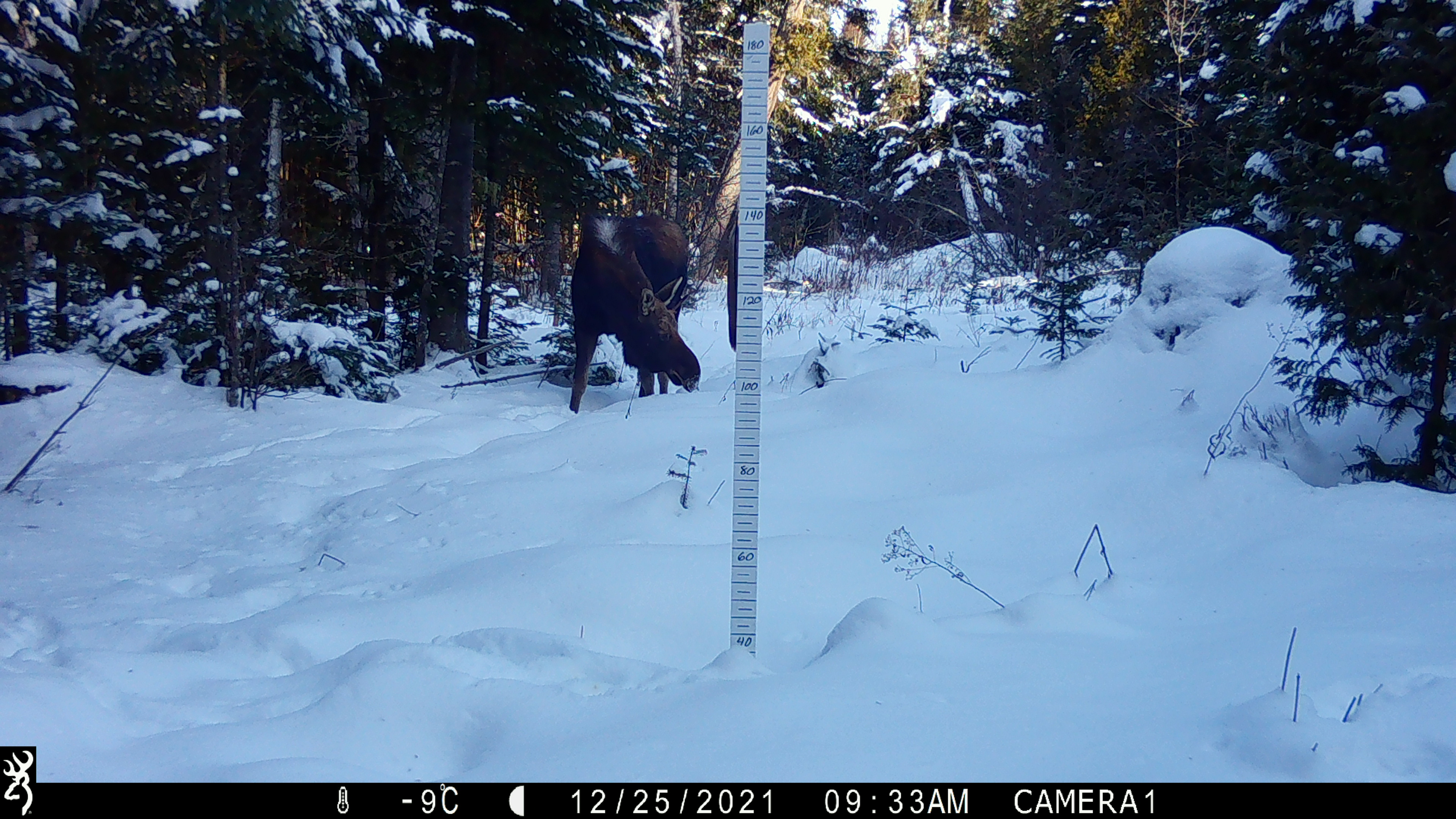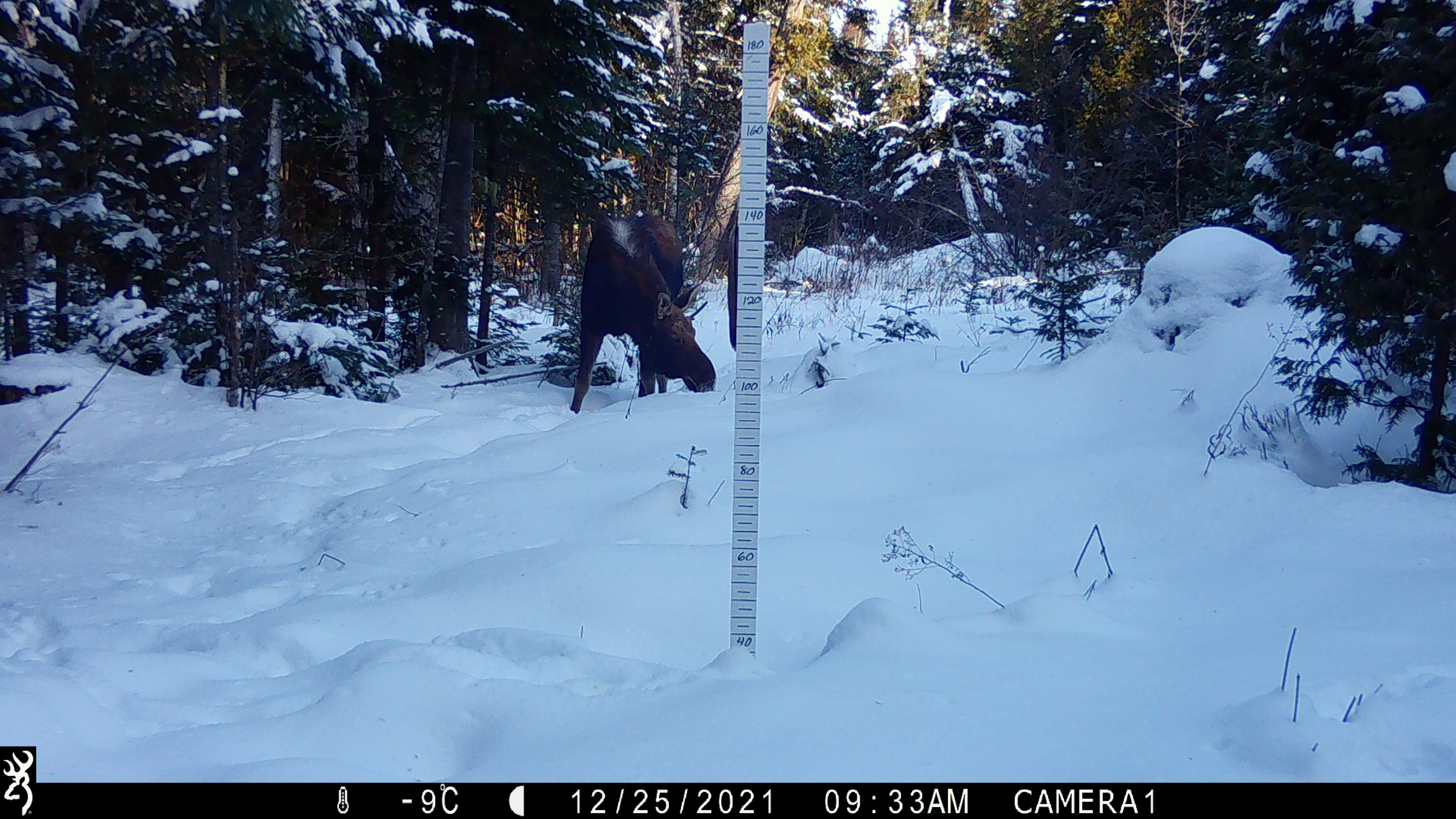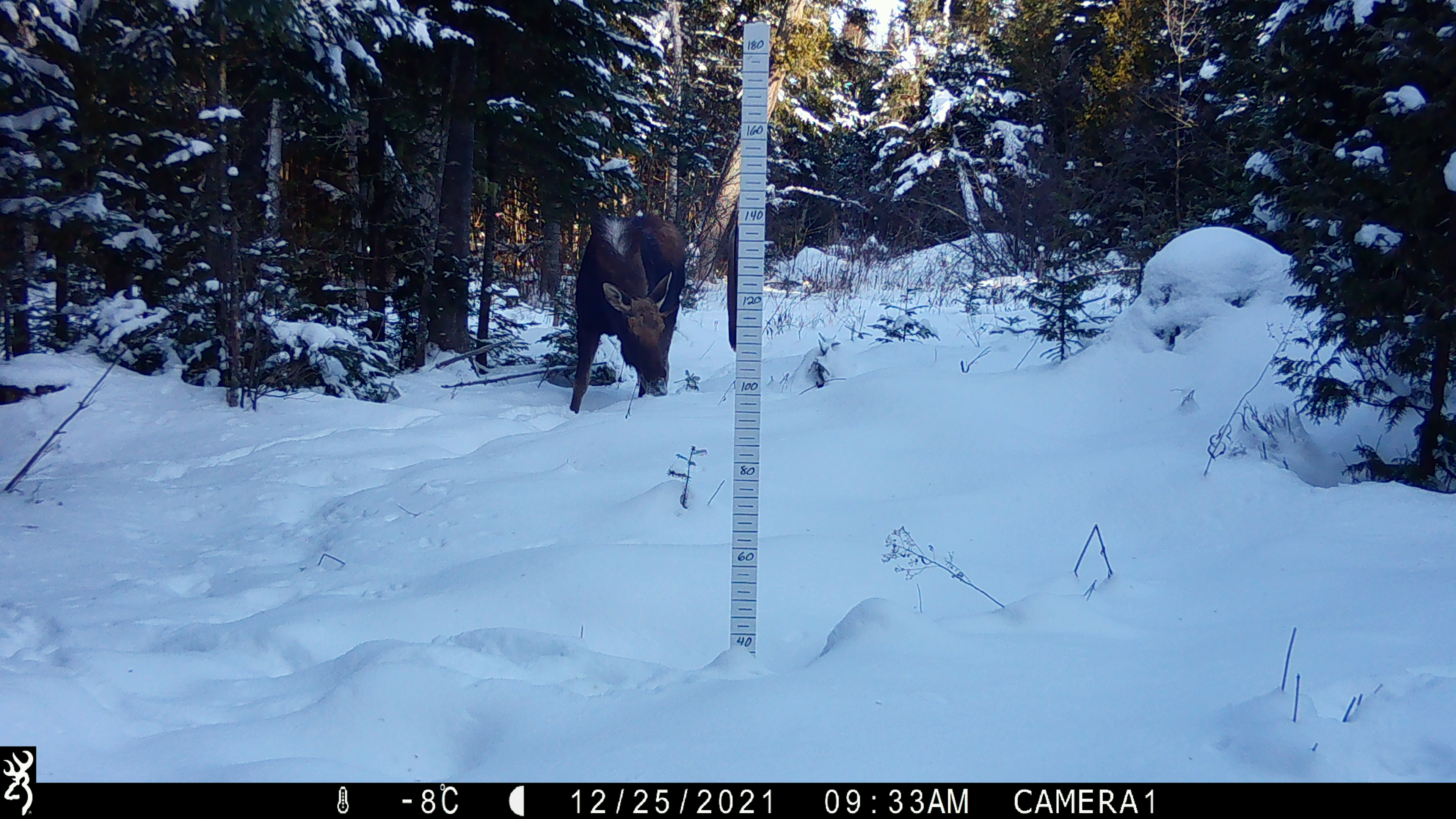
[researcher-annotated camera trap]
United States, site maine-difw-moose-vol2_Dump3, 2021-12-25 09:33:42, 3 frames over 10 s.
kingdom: Animalia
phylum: Chordata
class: Mammalia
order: Artiodactyla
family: Cervidae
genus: Alces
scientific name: Alces alces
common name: moose